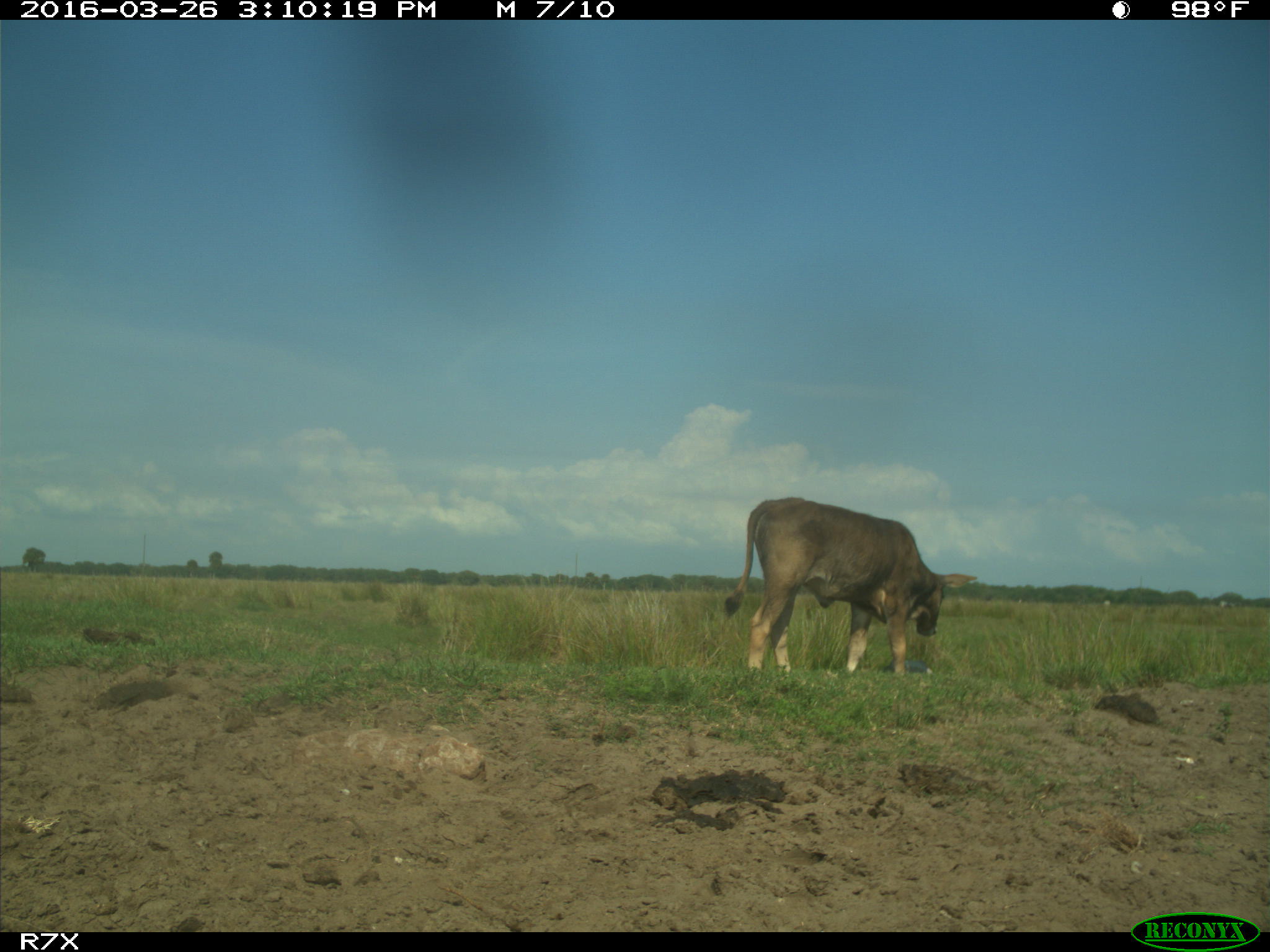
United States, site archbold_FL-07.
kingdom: Animalia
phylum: Chordata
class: Mammalia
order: Artiodactyla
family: Bovidae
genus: Bos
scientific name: Bos taurus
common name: domestic cow